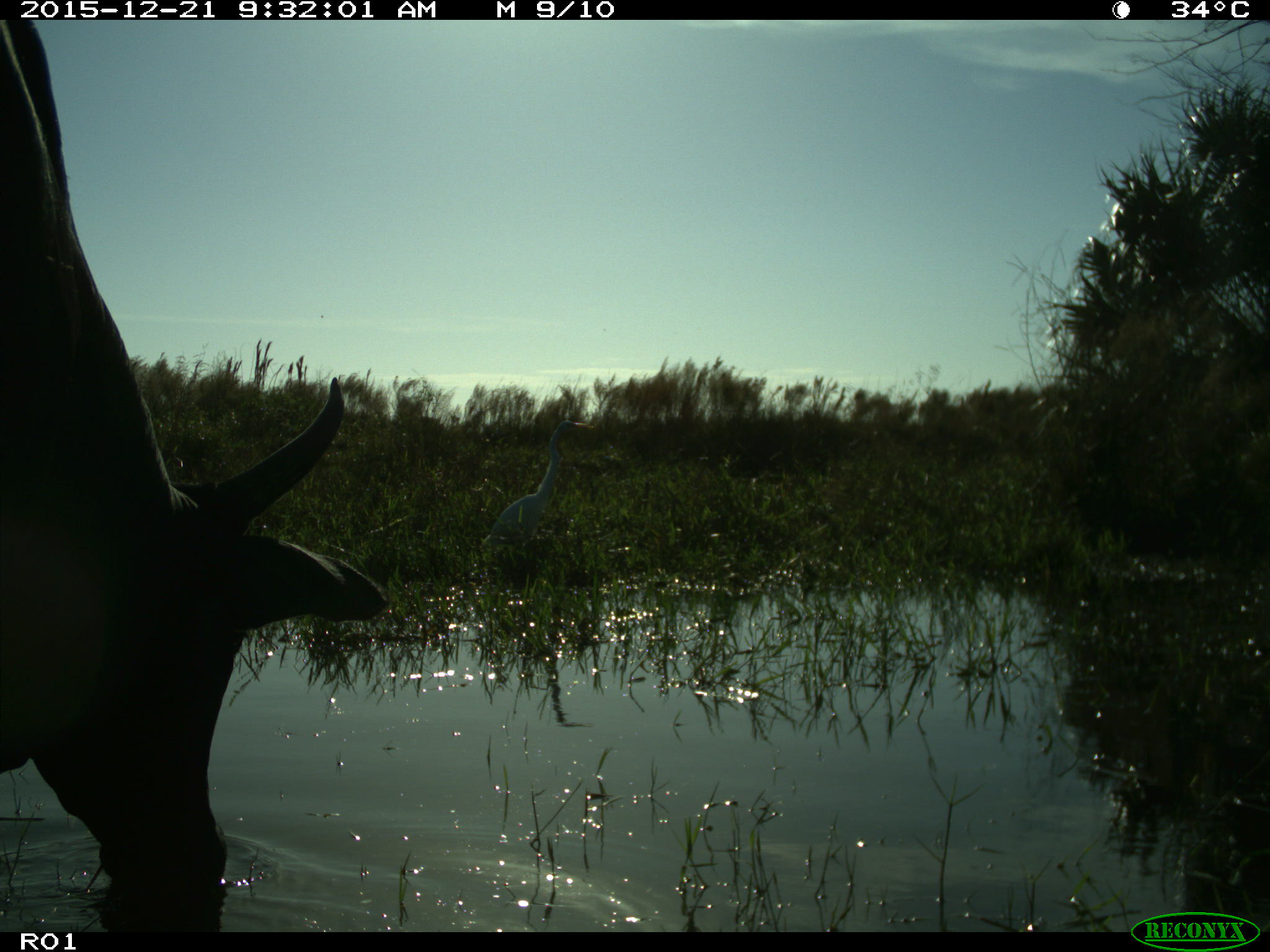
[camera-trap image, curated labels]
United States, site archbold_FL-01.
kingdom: Animalia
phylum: Chordata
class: Mammalia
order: Artiodactyla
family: Bovidae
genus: Bos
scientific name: Bos taurus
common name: domestic cow